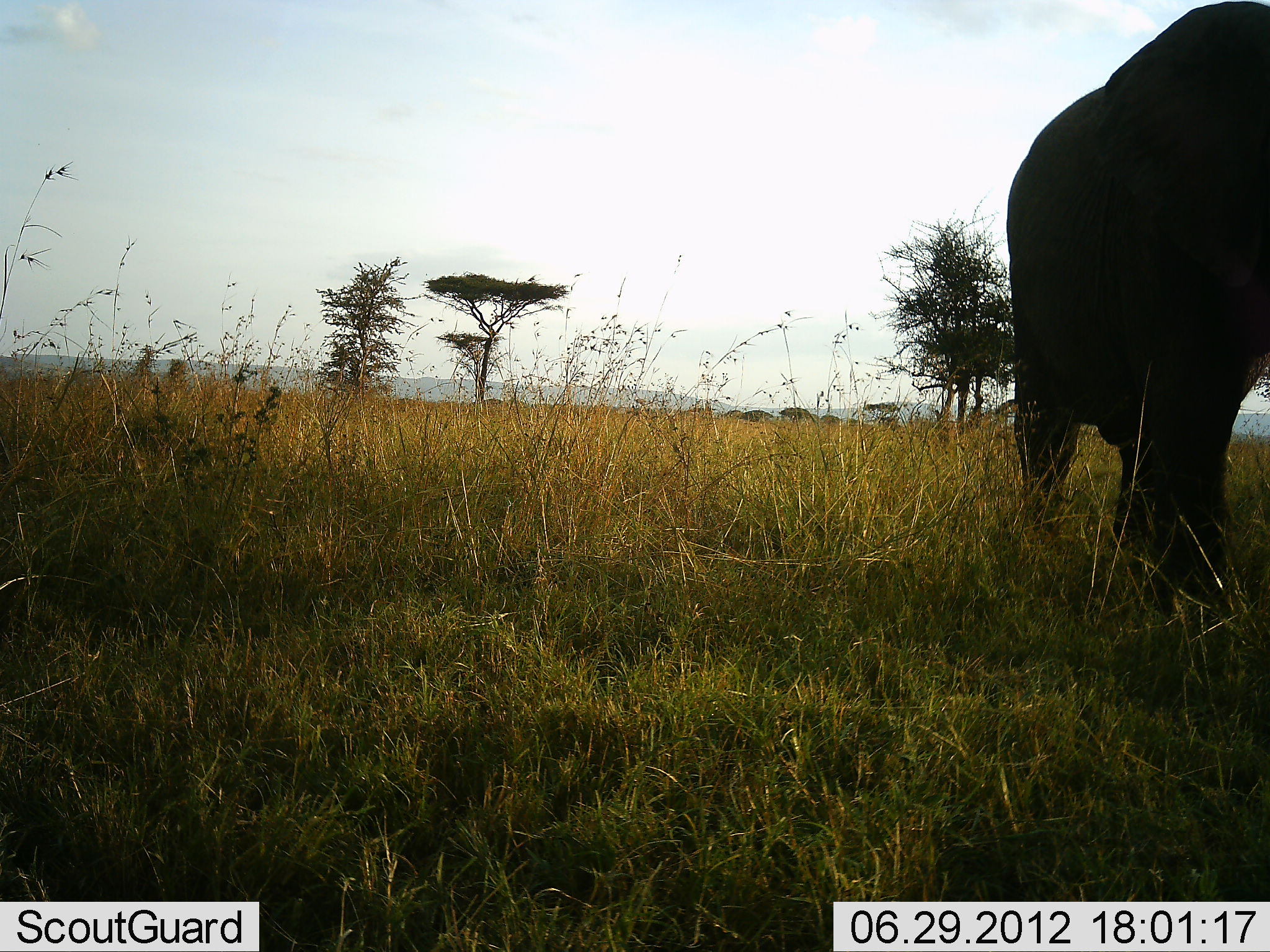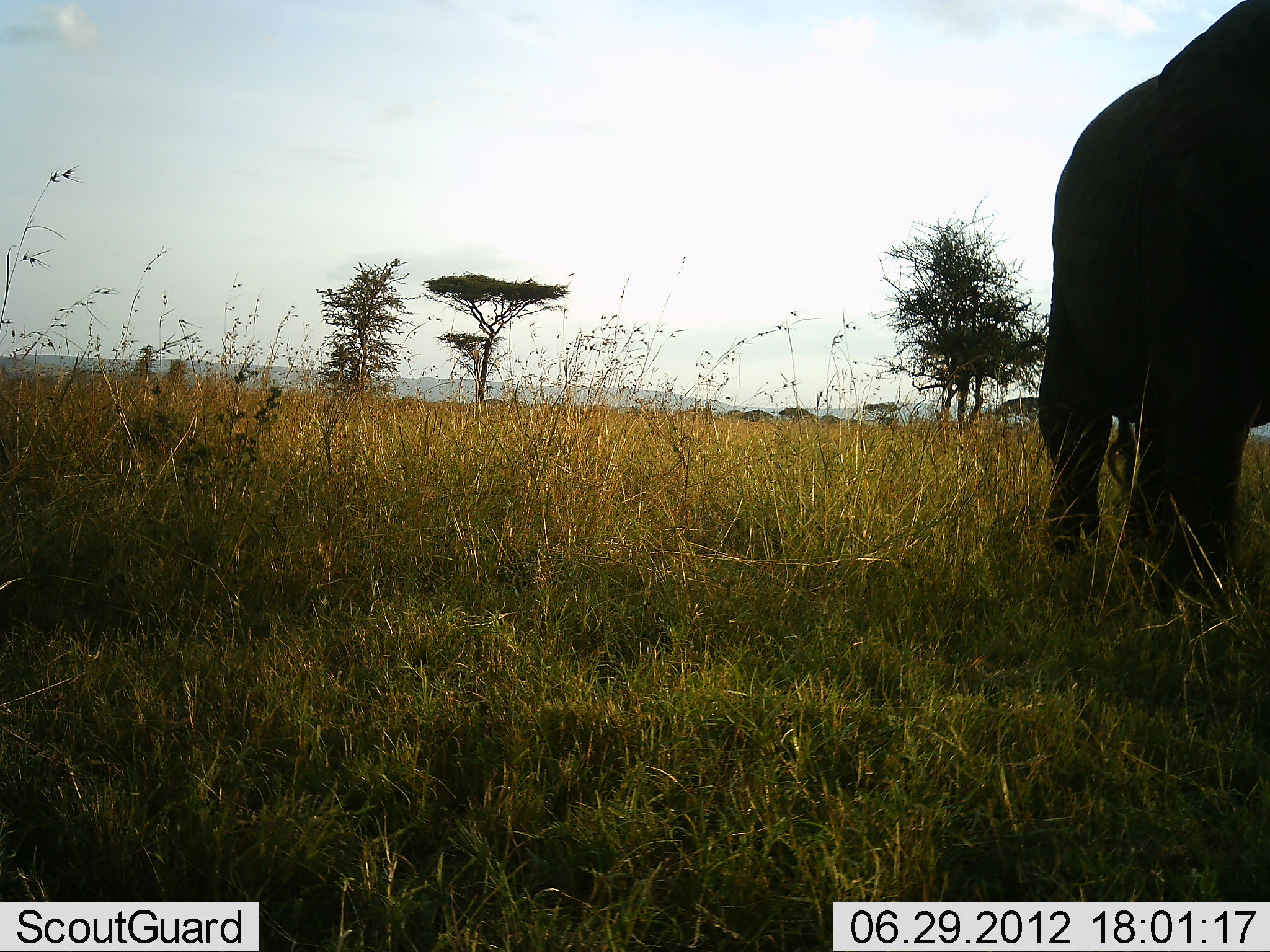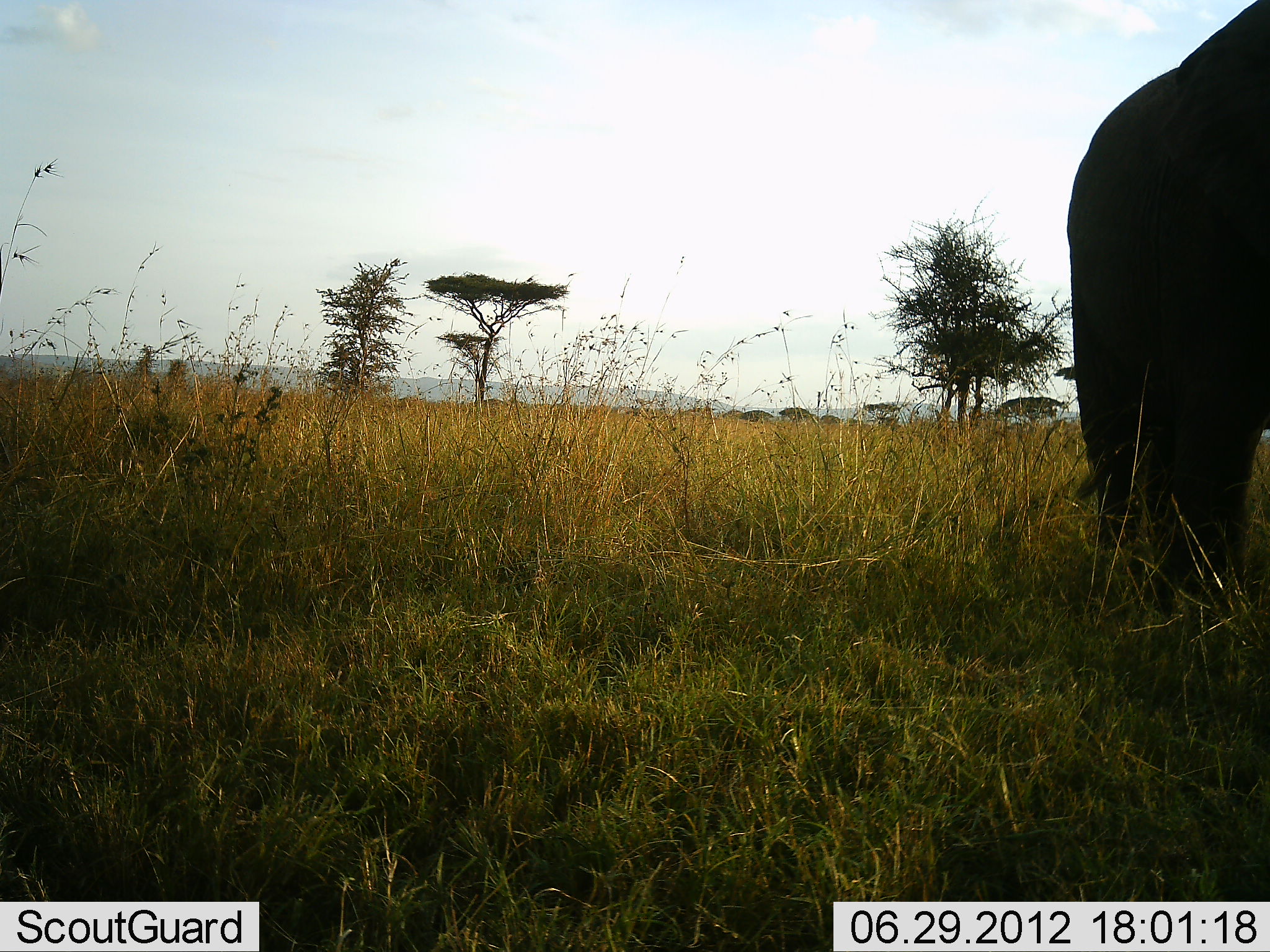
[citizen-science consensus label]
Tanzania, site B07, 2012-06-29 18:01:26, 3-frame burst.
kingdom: Animalia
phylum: Chordata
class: Mammalia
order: Proboscidea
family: Elephantidae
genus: Loxodonta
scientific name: Loxodonta africana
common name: african bush elephant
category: elephant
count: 1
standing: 20%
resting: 0%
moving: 90%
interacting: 0%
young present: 0%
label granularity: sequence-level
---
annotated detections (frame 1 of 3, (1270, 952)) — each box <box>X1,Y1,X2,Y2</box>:
animal: <box>1005,1,1270,620</box>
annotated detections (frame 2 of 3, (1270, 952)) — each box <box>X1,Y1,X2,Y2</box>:
animal: <box>1040,0,1270,619</box>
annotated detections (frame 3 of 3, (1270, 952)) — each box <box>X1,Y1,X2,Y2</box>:
animal: <box>1064,1,1270,620</box>